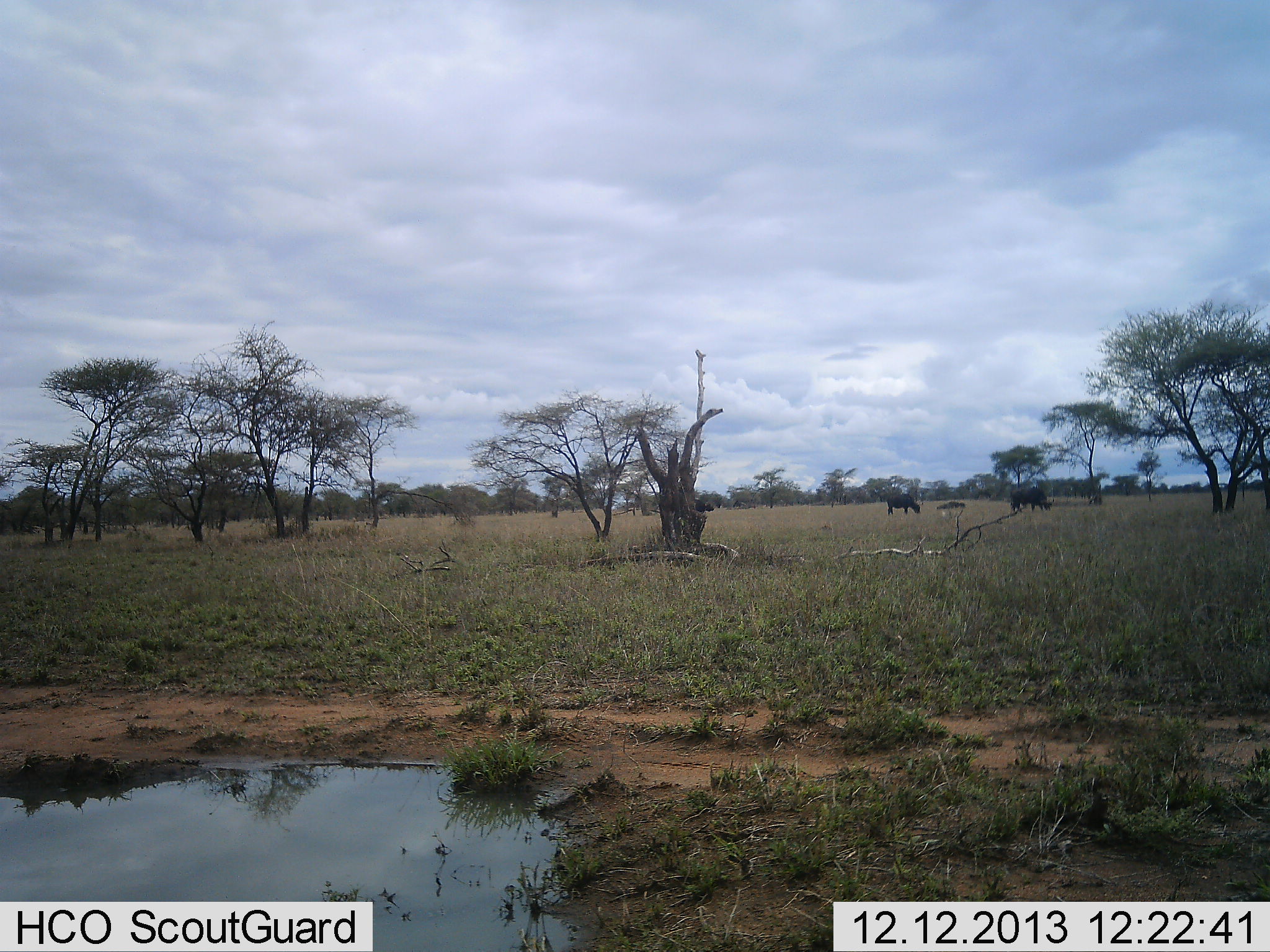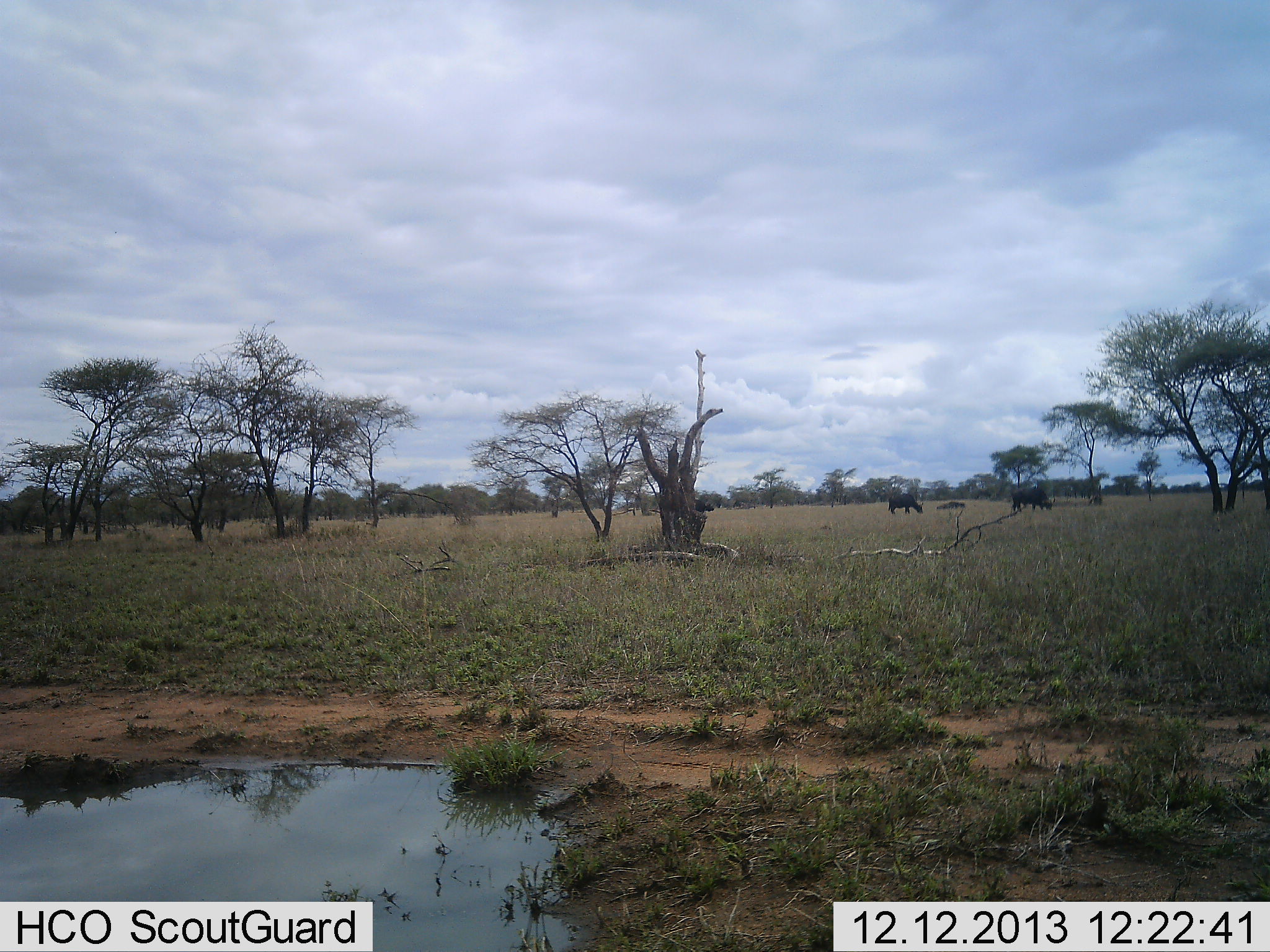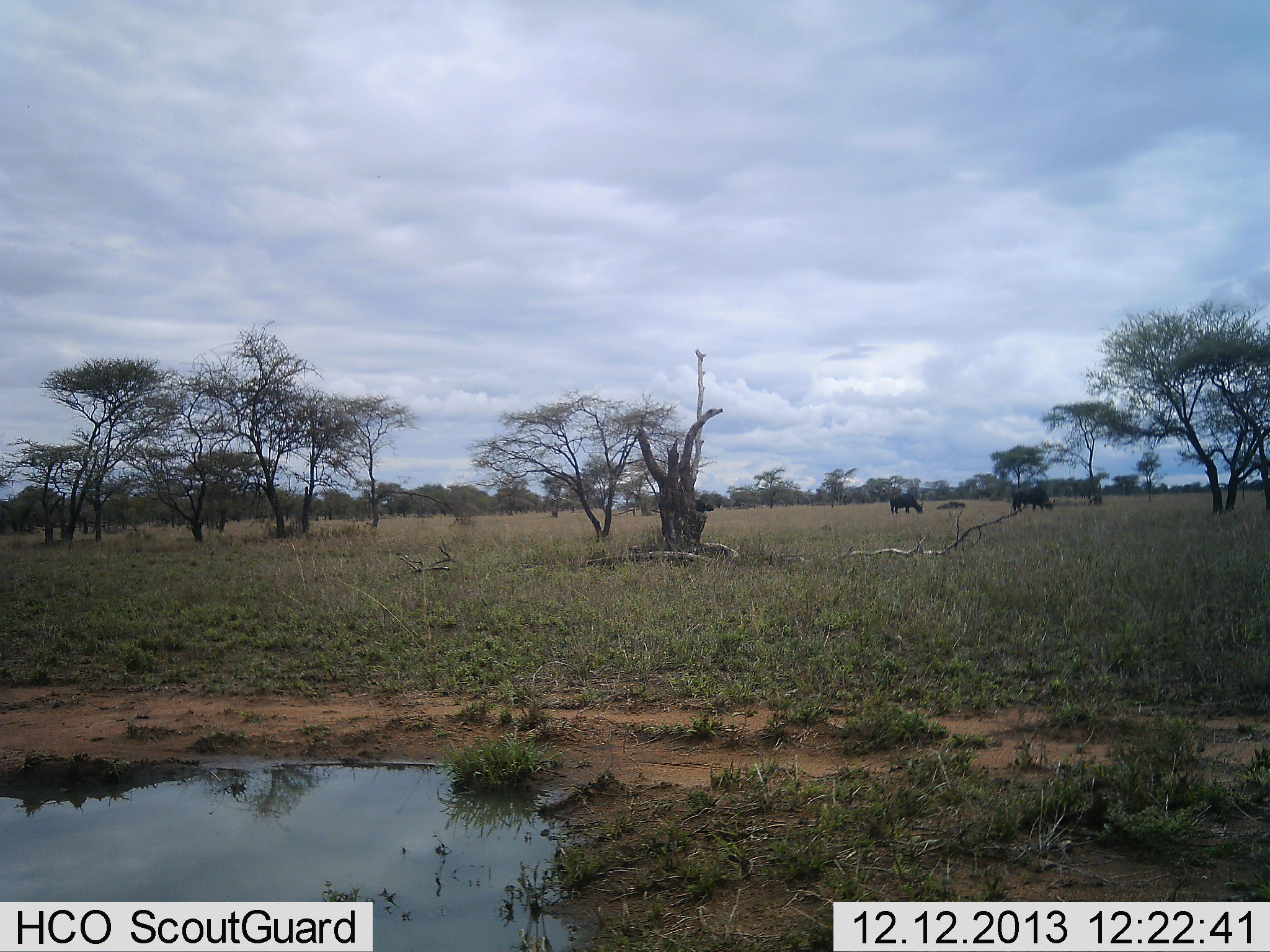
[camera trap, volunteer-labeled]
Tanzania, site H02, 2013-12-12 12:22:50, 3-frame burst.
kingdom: Animalia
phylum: Chordata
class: Mammalia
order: Artiodactyla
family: Bovidae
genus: Syncerus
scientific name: Syncerus caffer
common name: cape buffalo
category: buffalo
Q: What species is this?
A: Buffalo (cape buffalo) (Syncerus caffer).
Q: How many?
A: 2.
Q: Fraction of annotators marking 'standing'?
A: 10%.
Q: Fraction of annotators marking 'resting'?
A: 0%.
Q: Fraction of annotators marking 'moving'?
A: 0%.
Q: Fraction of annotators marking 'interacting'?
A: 0%.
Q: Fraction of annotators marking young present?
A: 0%.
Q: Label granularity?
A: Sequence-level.